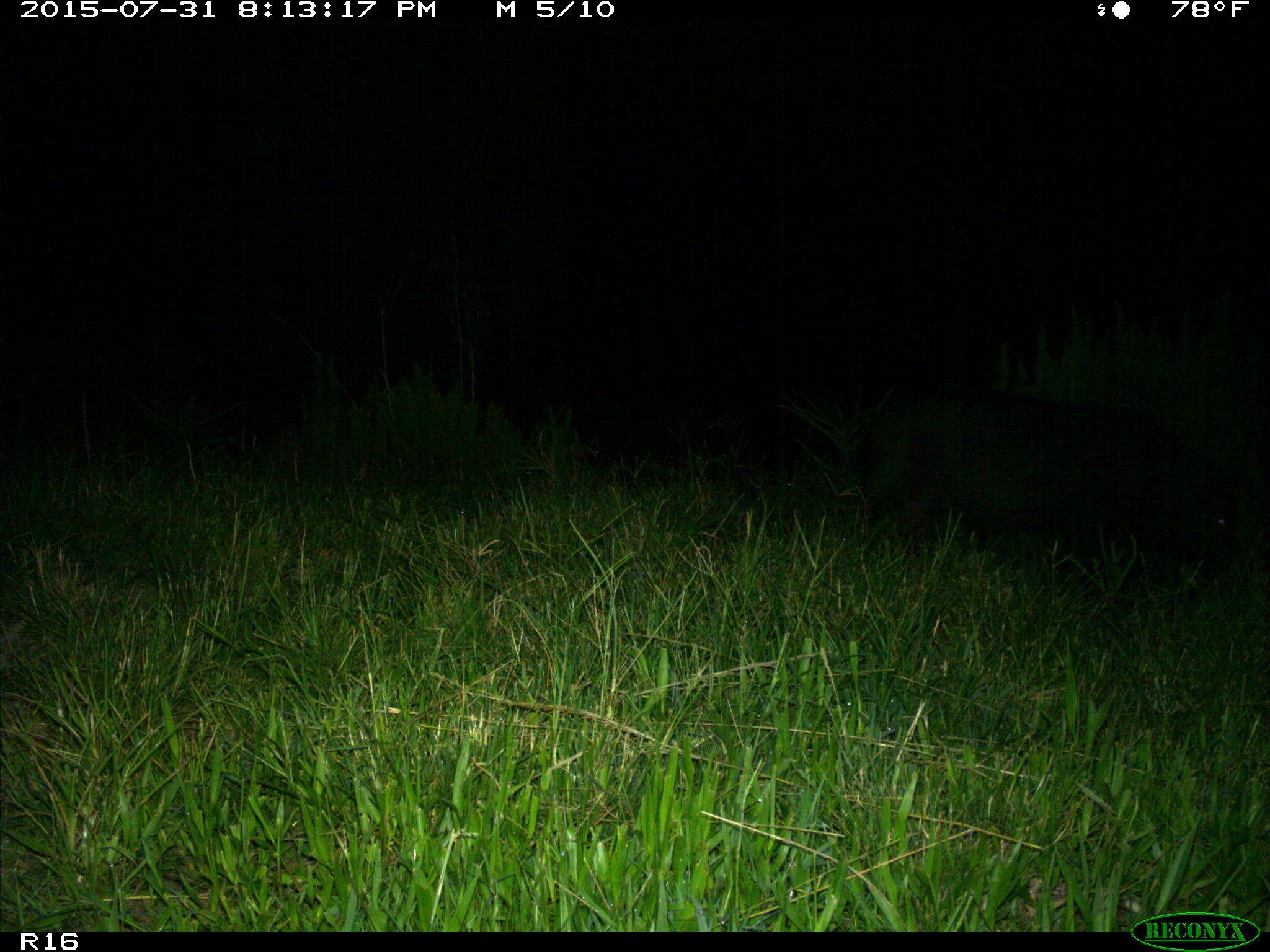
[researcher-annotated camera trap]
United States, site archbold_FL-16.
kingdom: Animalia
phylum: Chordata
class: Mammalia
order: Artiodactyla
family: Suidae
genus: Sus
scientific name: Sus scrofa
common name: wild boar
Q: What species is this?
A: Sus scrofa (wild boar).